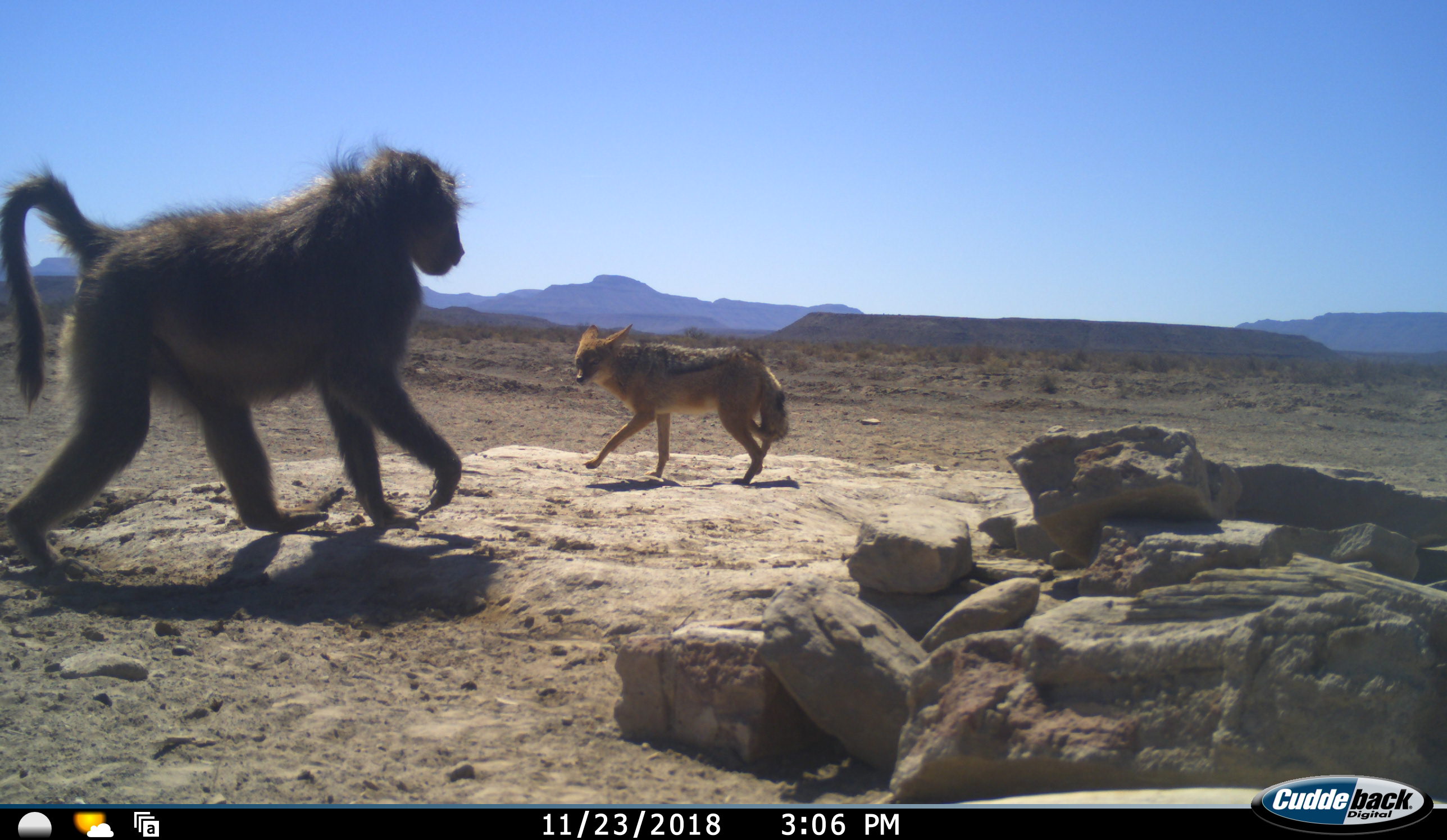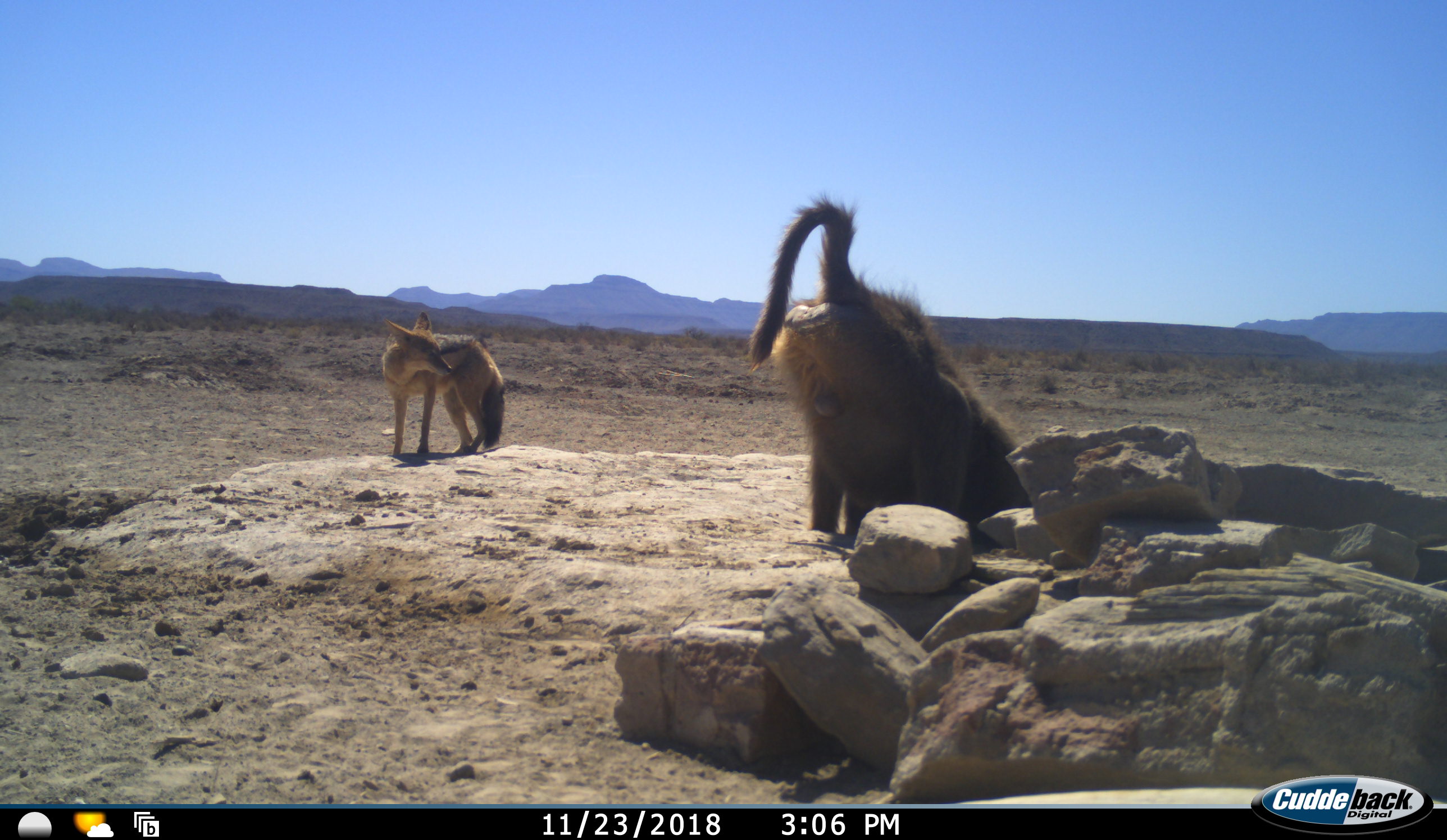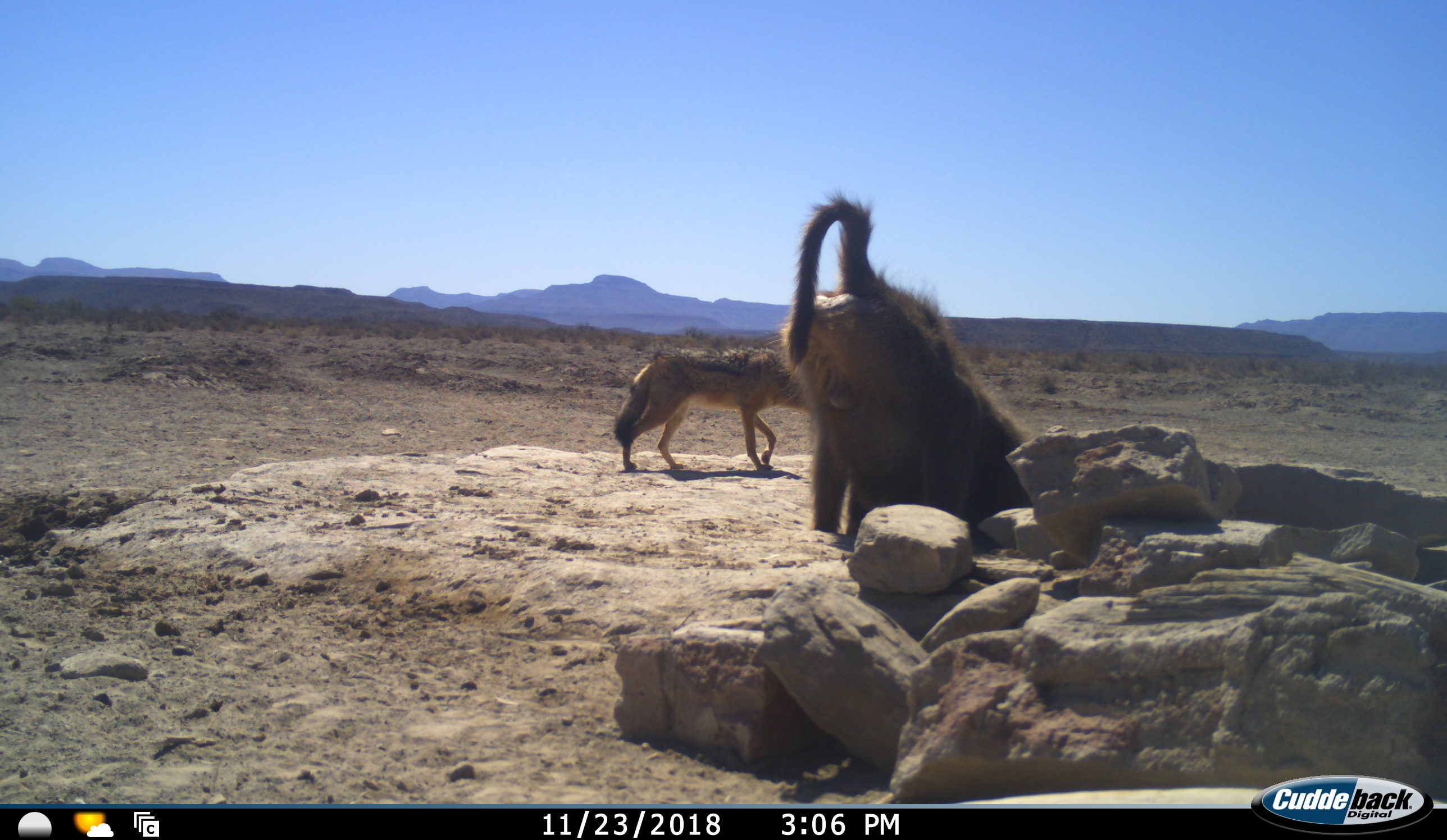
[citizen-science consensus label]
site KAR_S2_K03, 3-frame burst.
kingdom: Animalia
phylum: Chordata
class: Mammalia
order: Primates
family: Cercopithecidae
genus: Papio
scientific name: Papio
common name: baboon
Baboon (Papio), count 1. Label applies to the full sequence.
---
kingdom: Animalia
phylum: Chordata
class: Mammalia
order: Carnivora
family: Canidae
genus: Lupulella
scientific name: Lupulella mesomelas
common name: black-backed jackal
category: jackalblackbacked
Jackalblackbacked (black-backed jackal) (Lupulella mesomelas), count 1. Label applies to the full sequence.